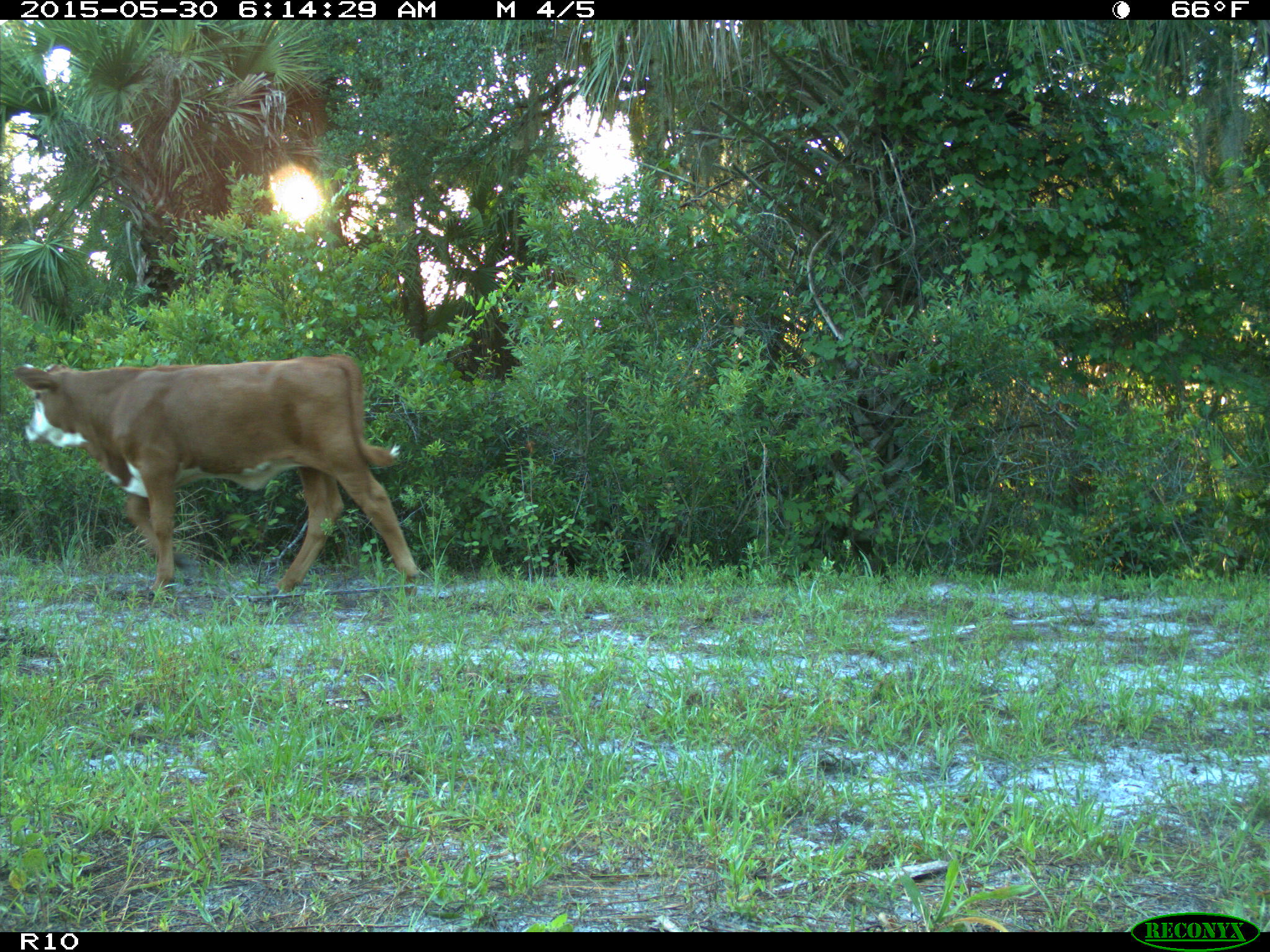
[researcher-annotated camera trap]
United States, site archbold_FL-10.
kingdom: Animalia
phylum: Chordata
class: Mammalia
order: Artiodactyla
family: Bovidae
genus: Bos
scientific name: Bos taurus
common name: domestic cow